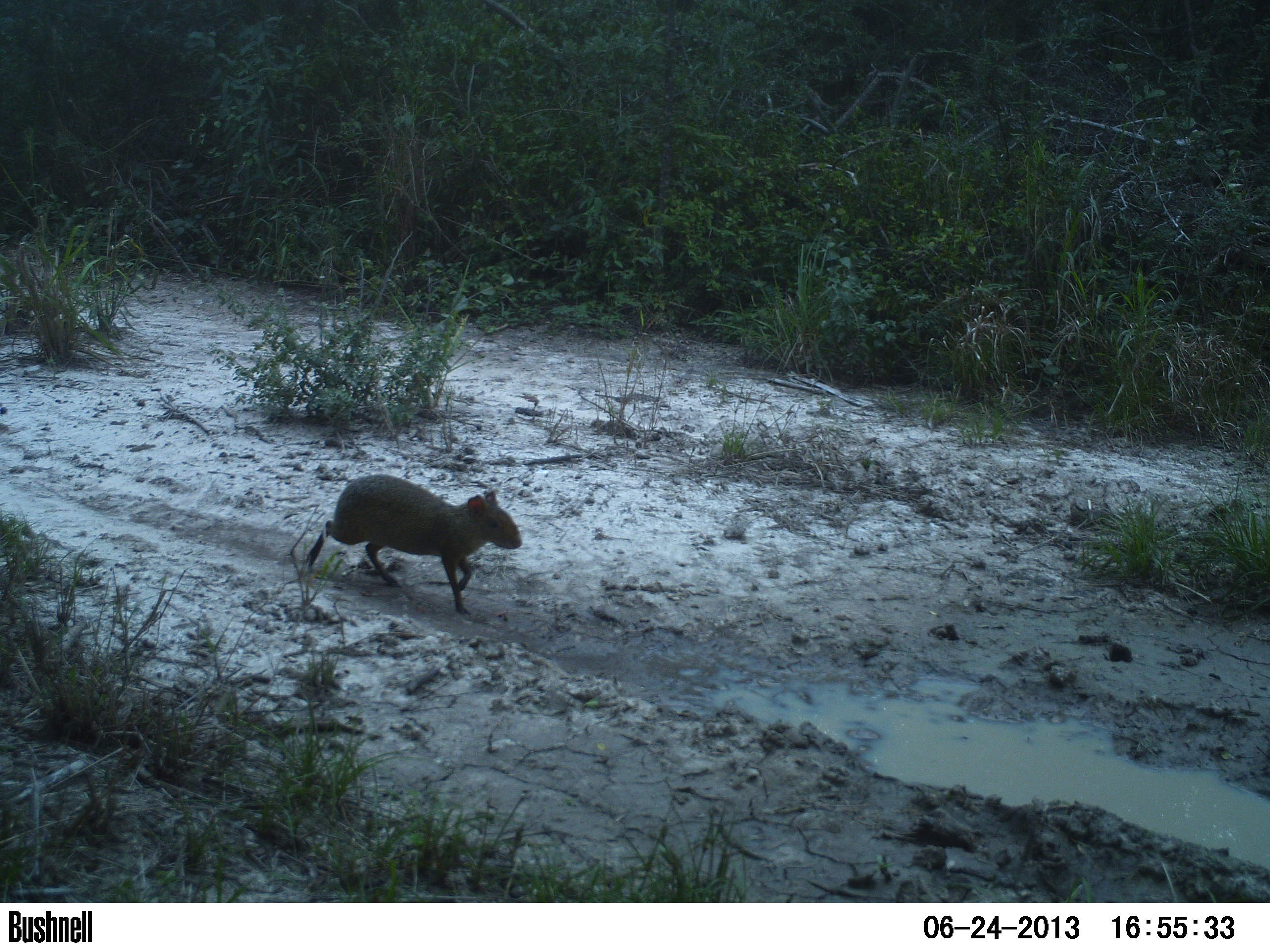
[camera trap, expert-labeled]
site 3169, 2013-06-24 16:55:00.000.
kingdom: Animalia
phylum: Chordata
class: Mammalia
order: Rodentia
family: Cuniculidae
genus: Cuniculus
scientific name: Cuniculus paca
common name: spotted paca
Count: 1.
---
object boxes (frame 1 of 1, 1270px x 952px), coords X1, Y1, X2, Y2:
cuniculus paca: 303, 473, 523, 614